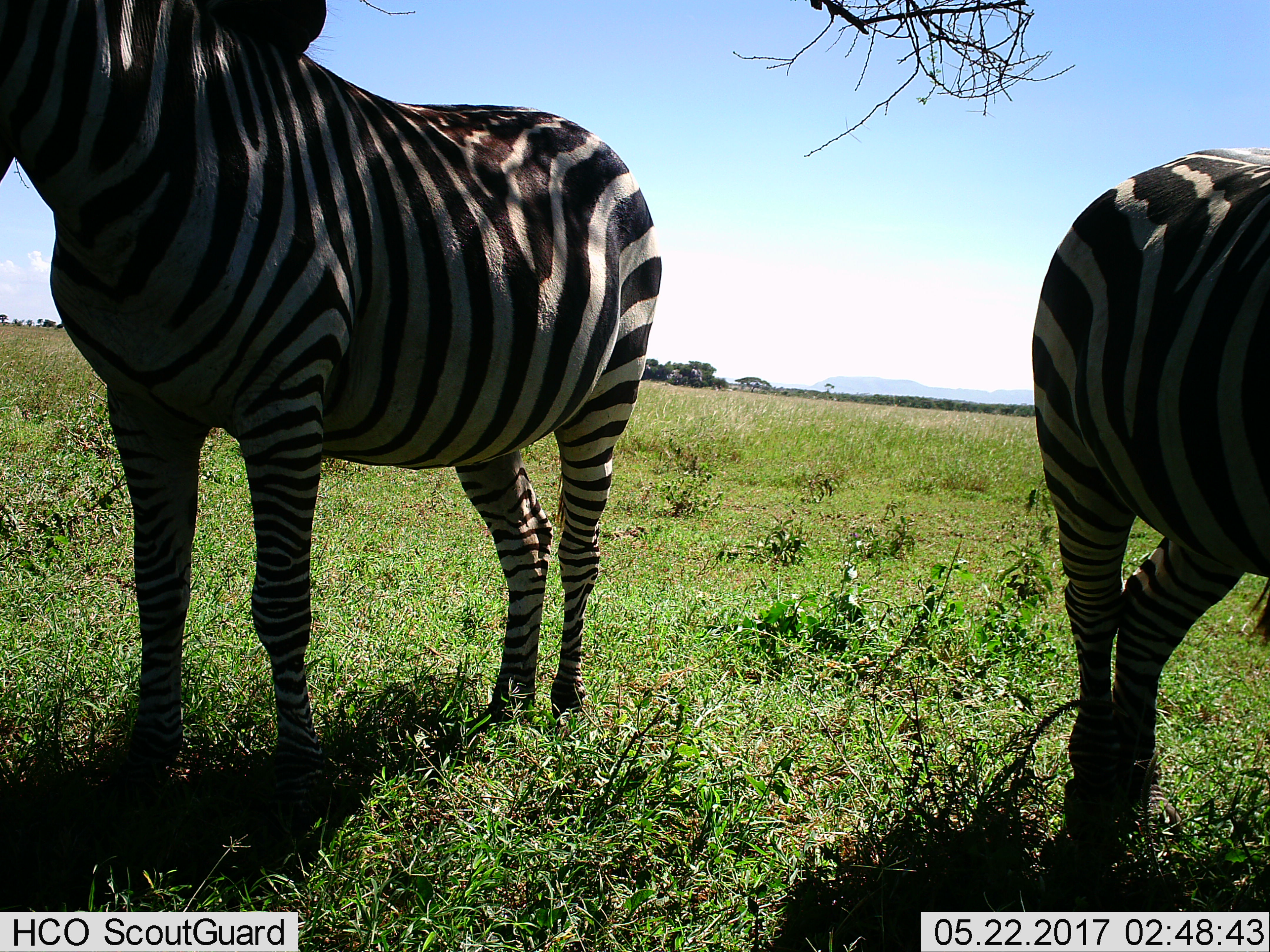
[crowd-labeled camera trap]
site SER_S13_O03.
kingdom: Animalia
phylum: Chordata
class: Mammalia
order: Perissodactyla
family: Equidae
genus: Equus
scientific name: Equus quagga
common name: plains zebra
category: zebraplains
Zebraplains (plains zebra) (Equus quagga), count 2. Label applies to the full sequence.